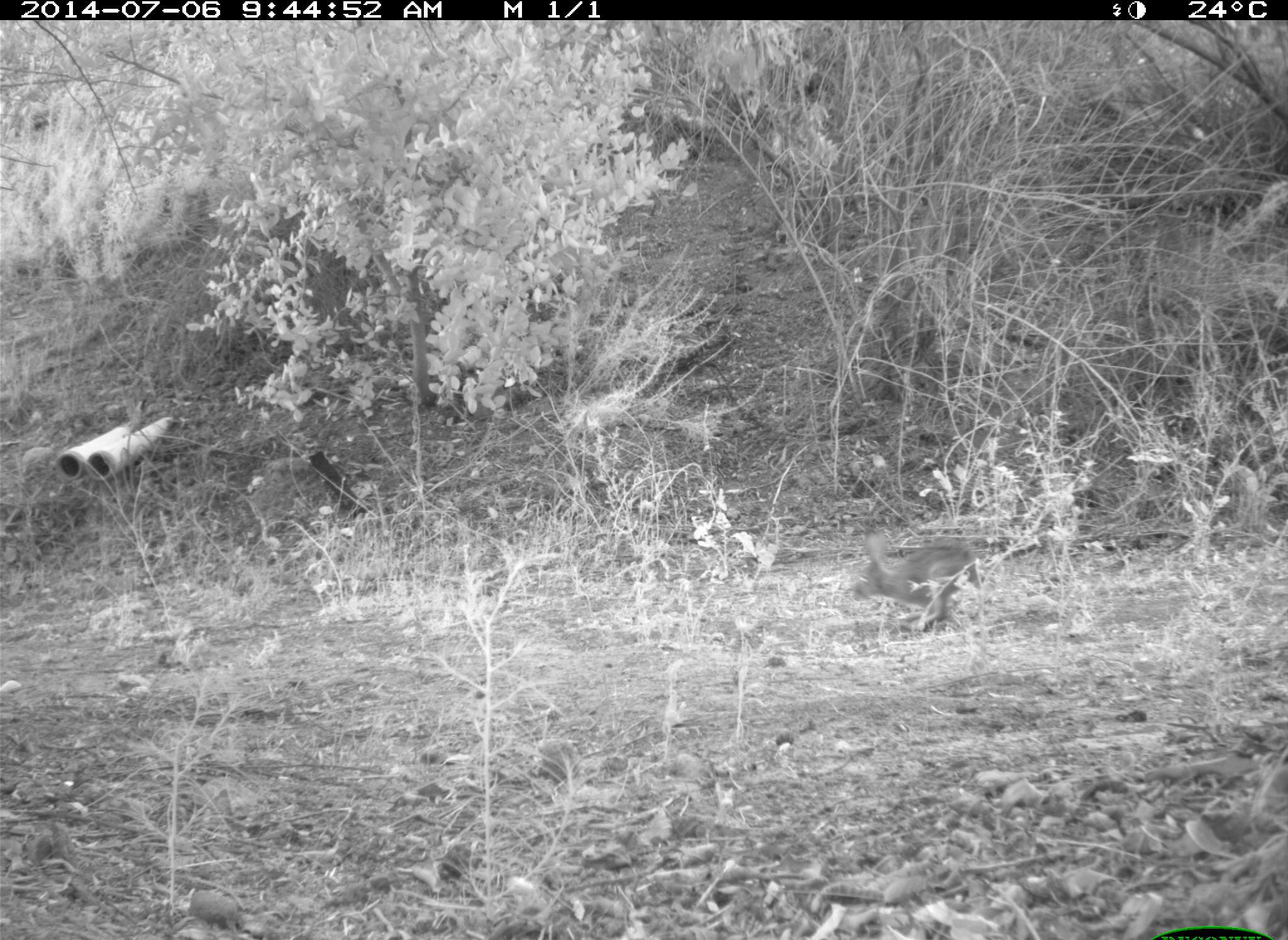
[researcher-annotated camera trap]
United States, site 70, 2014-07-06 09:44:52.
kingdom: Animalia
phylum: Chordata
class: Mammalia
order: Lagomorpha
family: Leporidae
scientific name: Leporidae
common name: rabbits and hares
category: rabbit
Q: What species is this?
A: Rabbit (rabbits and hares) (Leporidae).